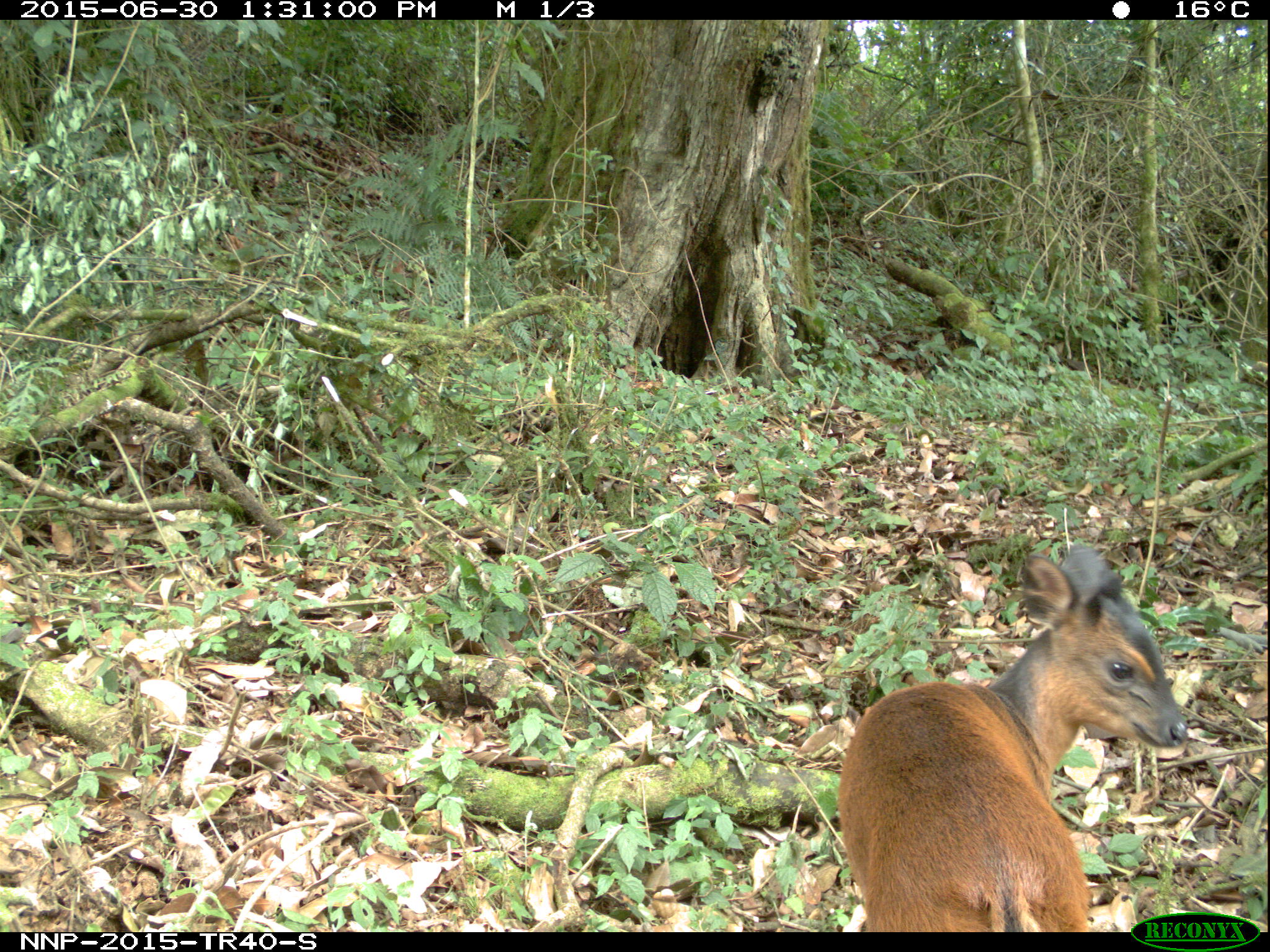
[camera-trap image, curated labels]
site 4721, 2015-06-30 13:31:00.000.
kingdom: Animalia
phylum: Chordata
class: Mammalia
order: Artiodactyla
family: Bovidae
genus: Cephalophus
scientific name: Cephalophus nigrifrons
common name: black-fronted duiker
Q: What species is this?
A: Cephalophus nigrifrons (black-fronted duiker).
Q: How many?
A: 1.